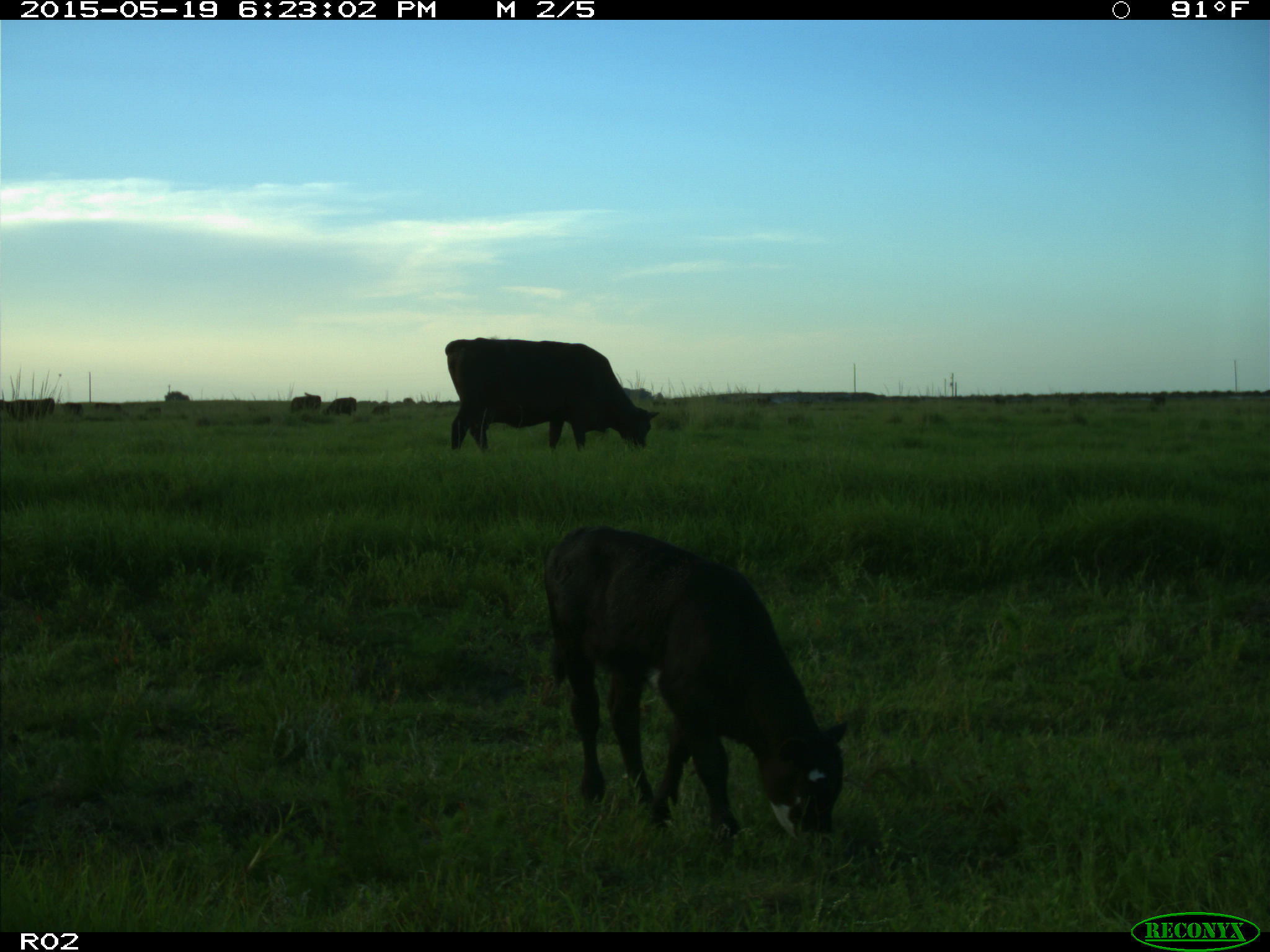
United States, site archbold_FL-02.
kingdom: Animalia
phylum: Chordata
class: Mammalia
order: Artiodactyla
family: Bovidae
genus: Bos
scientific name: Bos taurus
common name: domestic cow